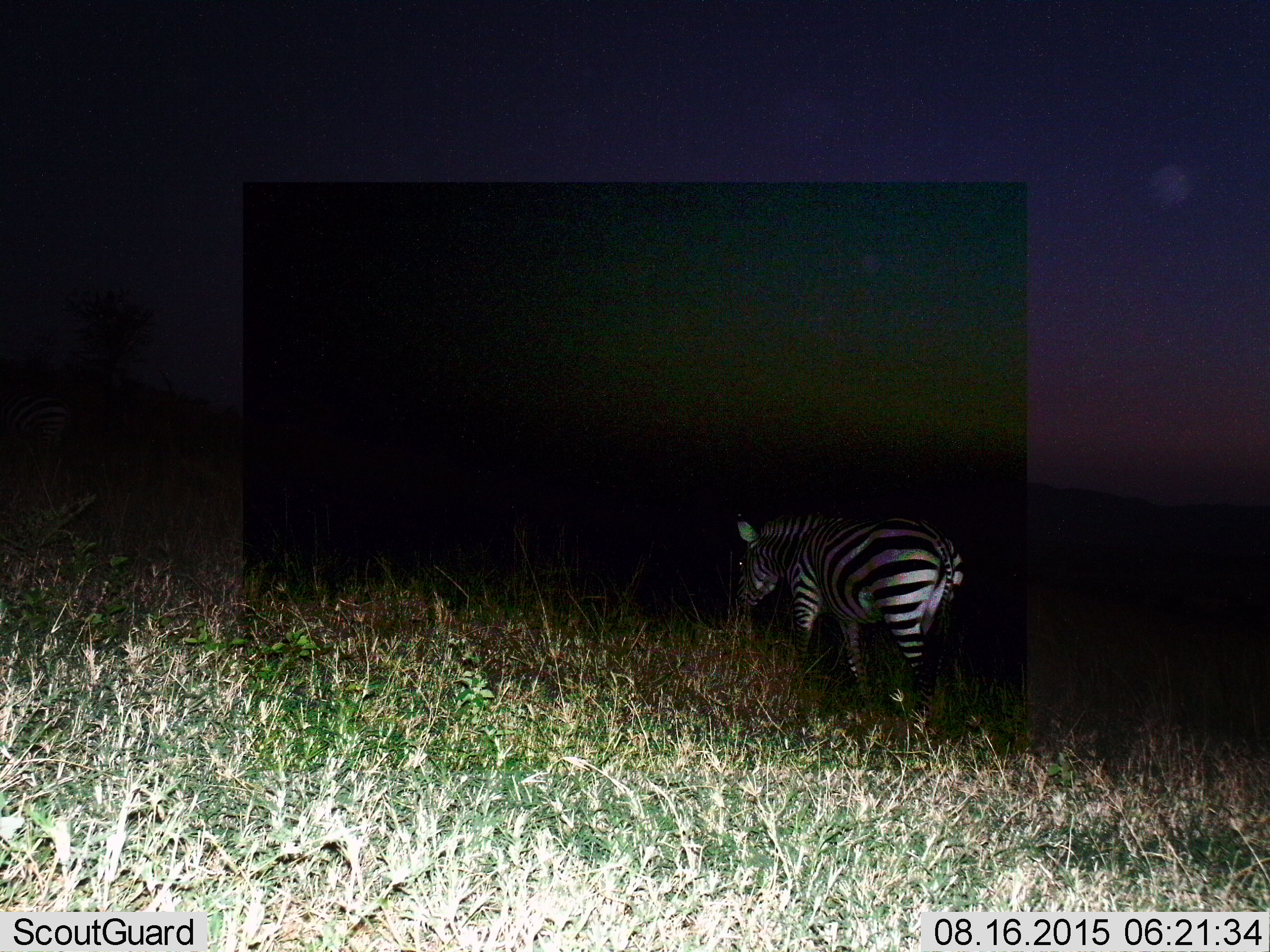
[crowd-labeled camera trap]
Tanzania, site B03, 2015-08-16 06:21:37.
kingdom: Animalia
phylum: Chordata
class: Mammalia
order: Perissodactyla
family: Equidae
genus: Equus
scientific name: Equus quagga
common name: plains zebra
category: zebra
Zebra (plains zebra) (Equus quagga), count 1. Behavior (volunteer vote fractions): standing 45%, resting 0%, moving 45%, interacting 0%. Young present (vote fraction): 0%. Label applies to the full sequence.